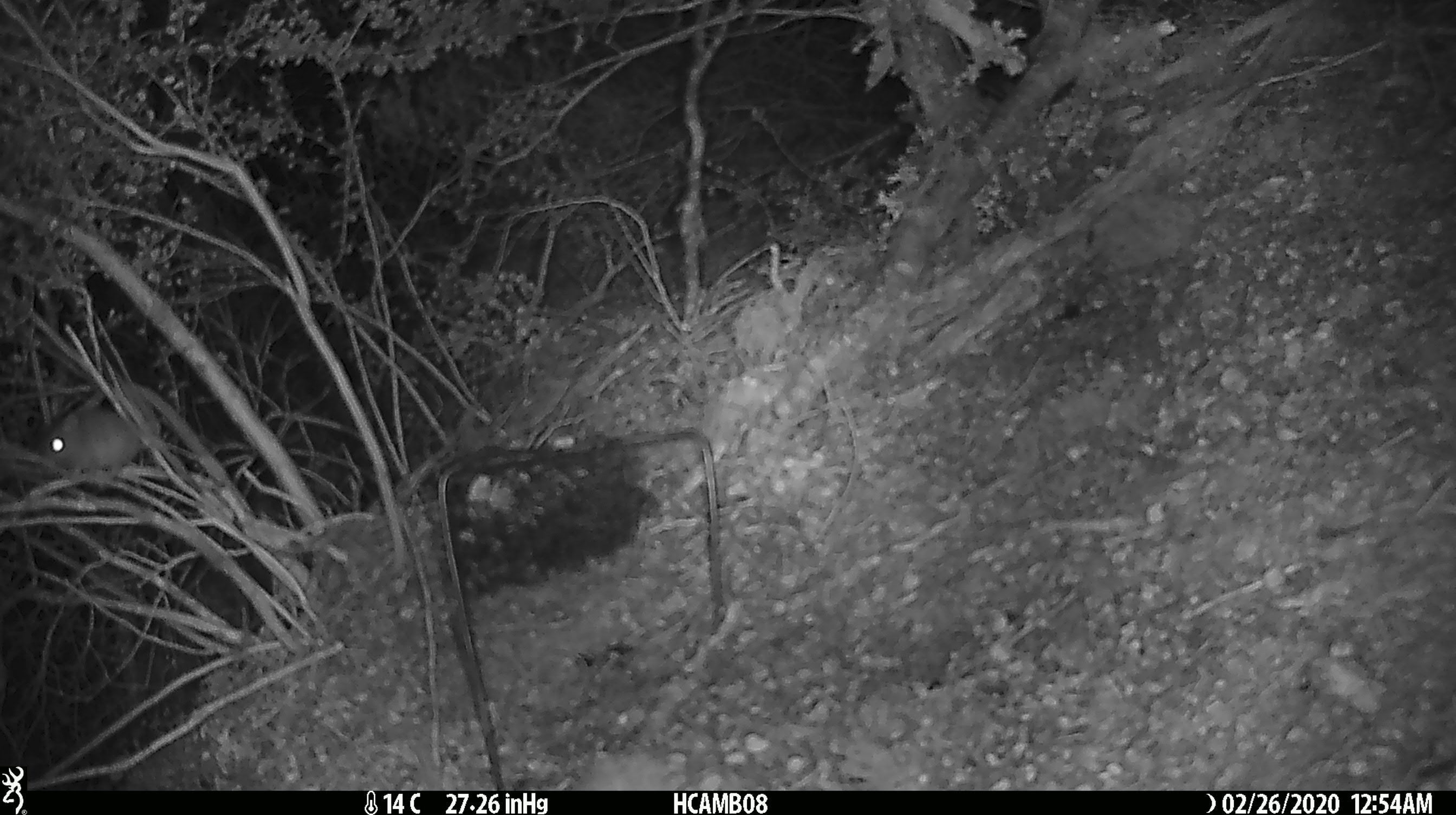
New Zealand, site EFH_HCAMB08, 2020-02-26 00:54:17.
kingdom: Animalia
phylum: Chordata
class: Mammalia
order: Rodentia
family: Muridae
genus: Mus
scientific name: Mus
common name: mouse